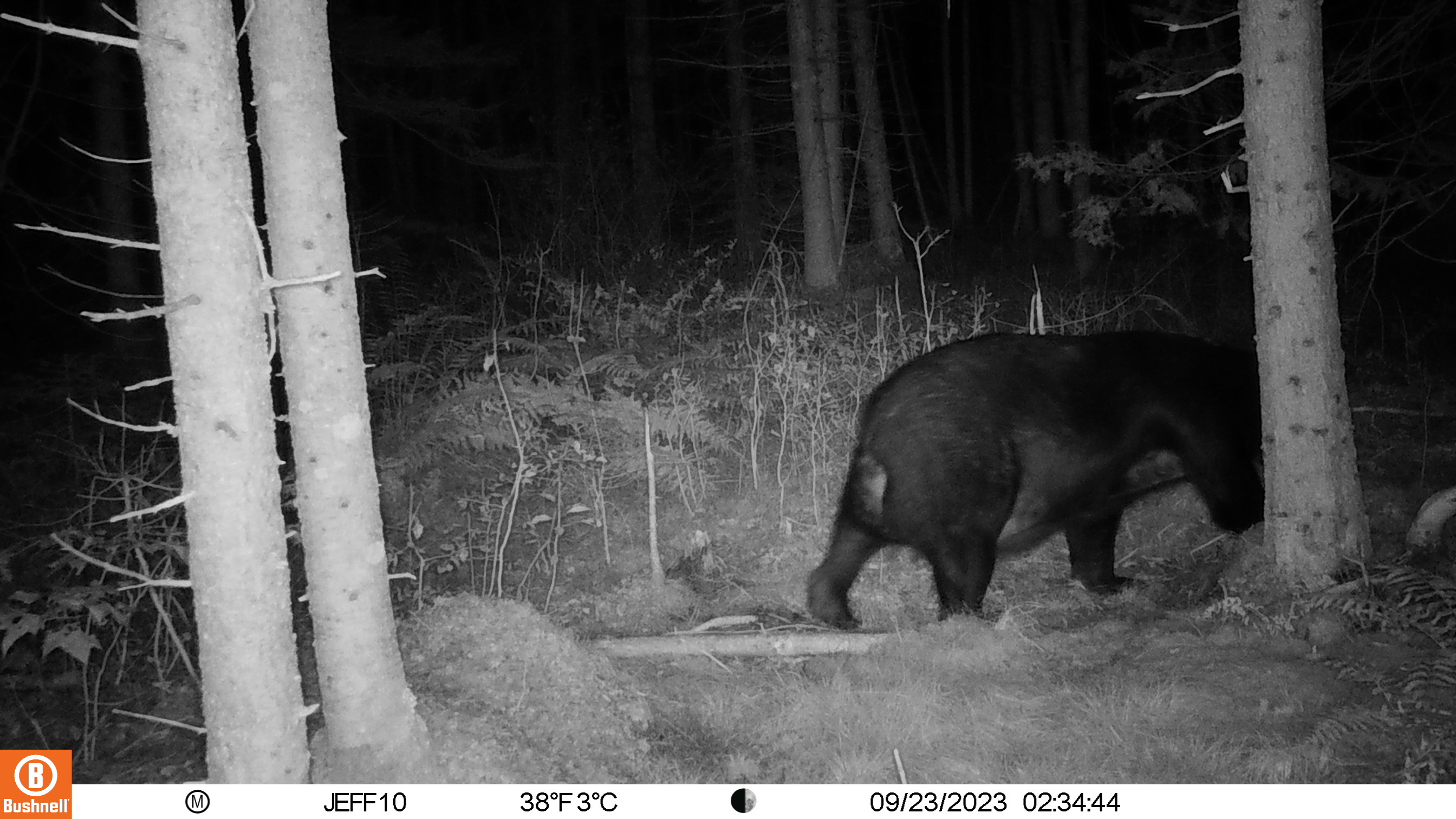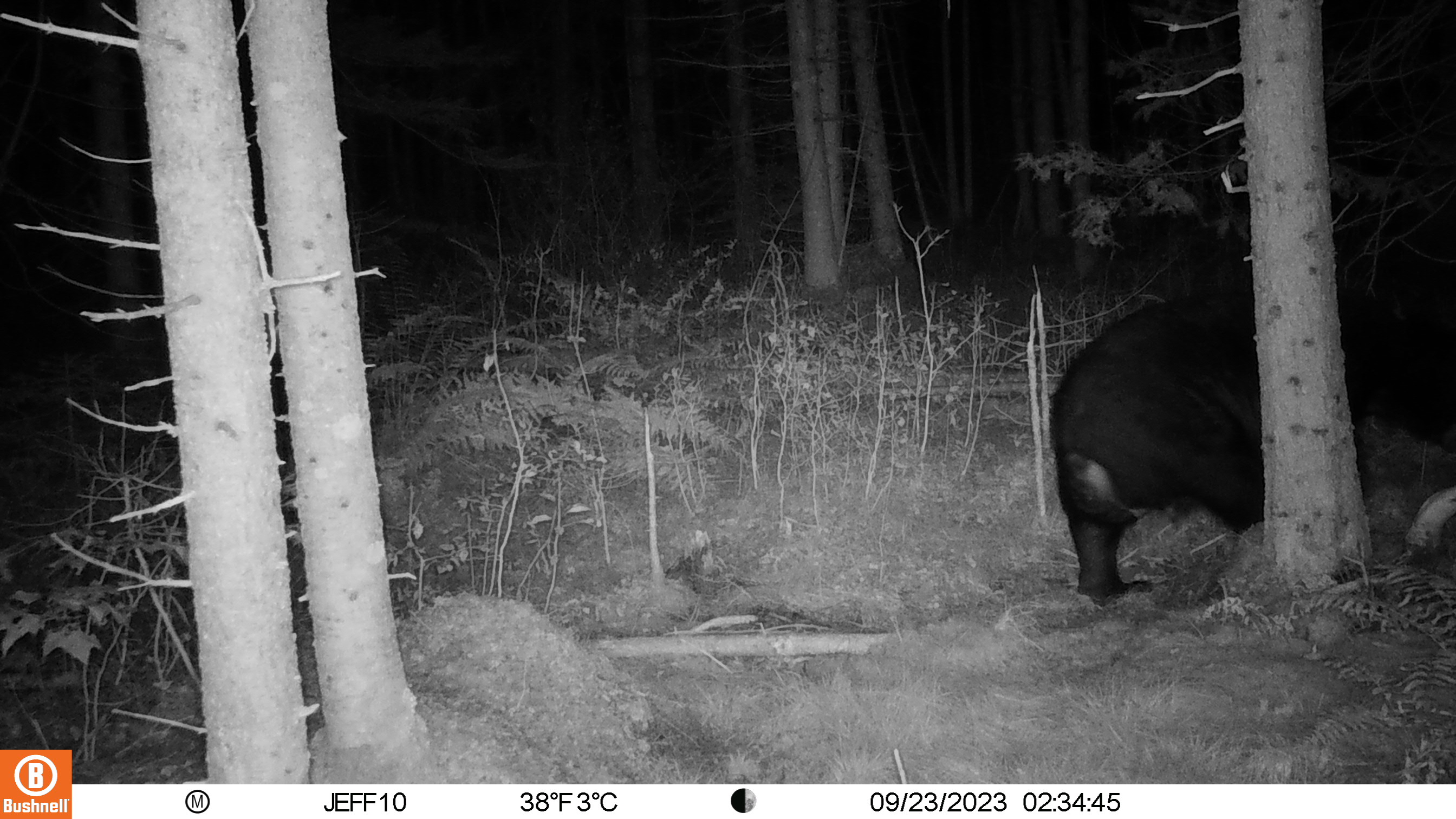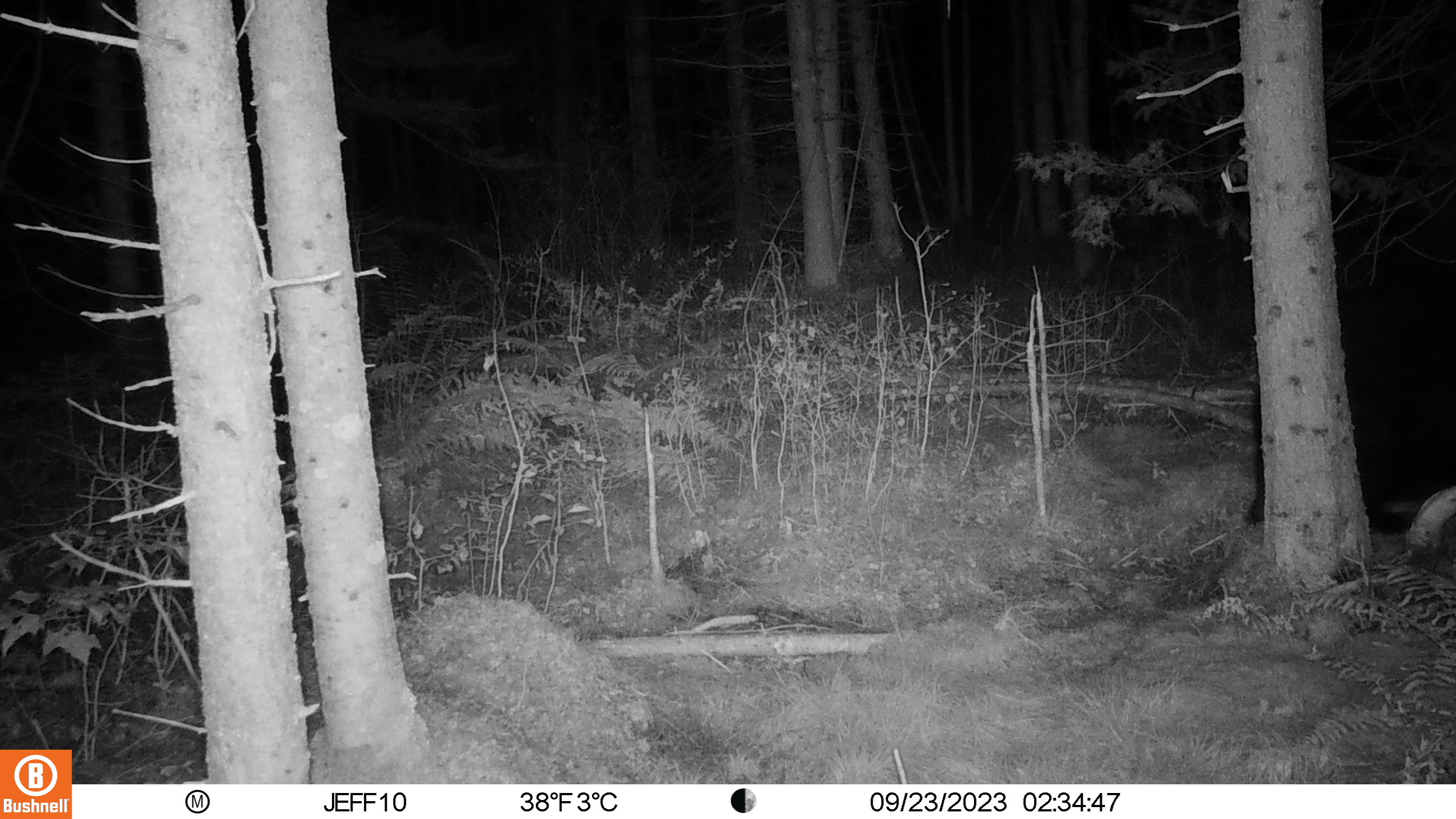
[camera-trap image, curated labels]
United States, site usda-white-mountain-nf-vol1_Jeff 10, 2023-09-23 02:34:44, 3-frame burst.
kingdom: Animalia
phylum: Chordata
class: Mammalia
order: Carnivora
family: Ursidae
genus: Ursus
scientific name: Ursus americanus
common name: black bear